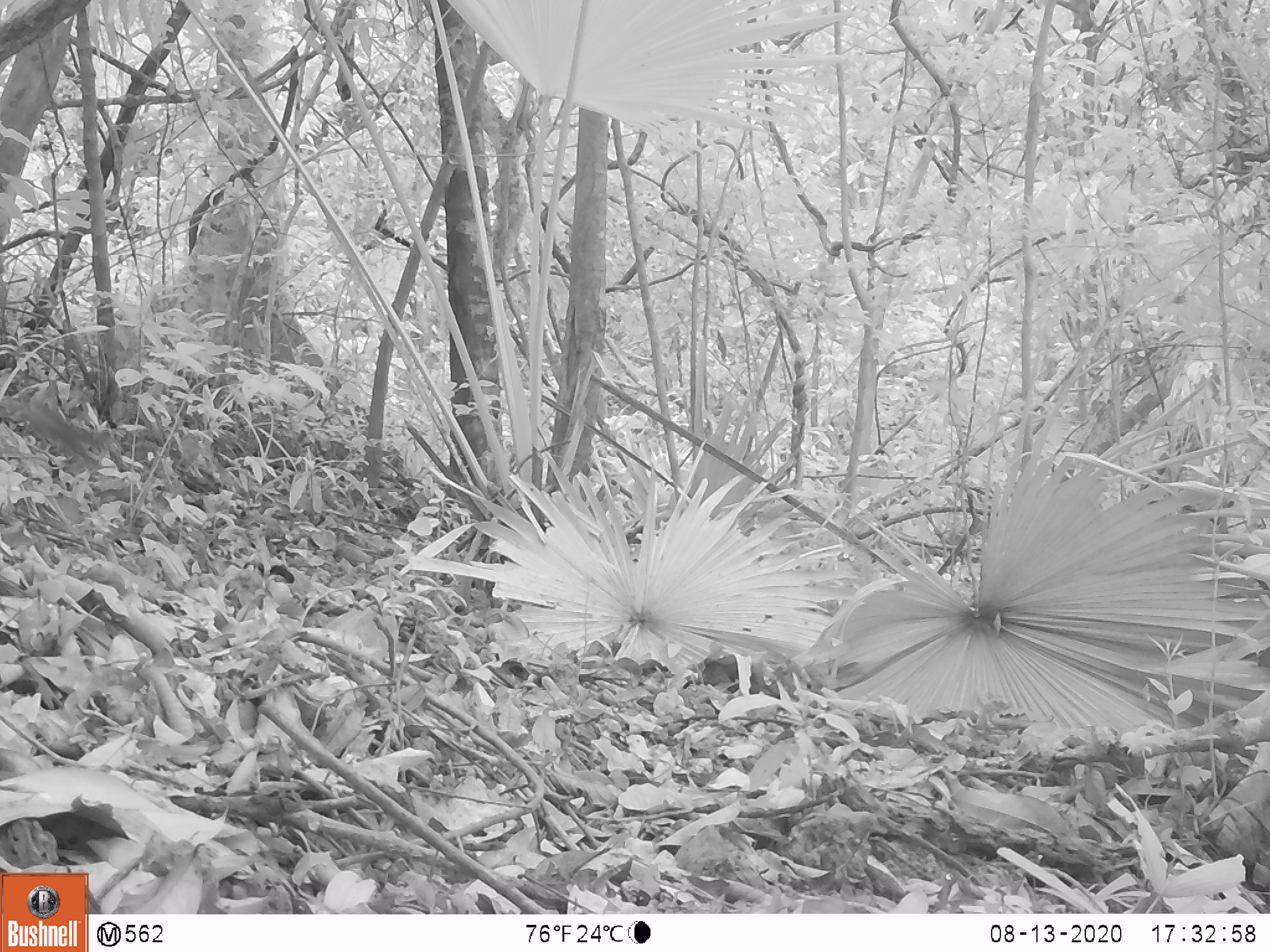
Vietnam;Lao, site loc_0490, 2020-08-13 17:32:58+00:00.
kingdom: Animalia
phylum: Chordata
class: Mammalia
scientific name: Mammalia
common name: mammal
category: unidentified small mammal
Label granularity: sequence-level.